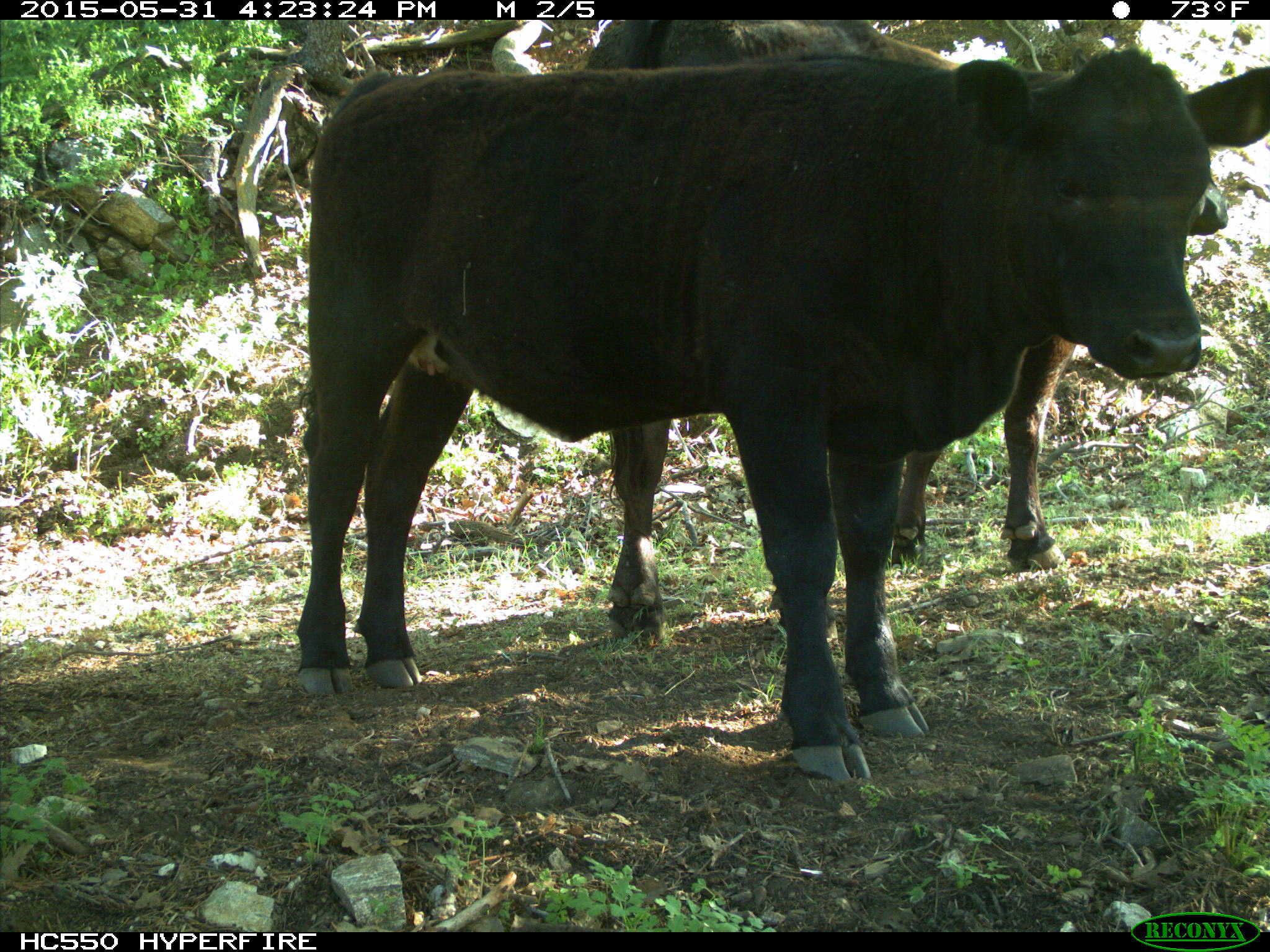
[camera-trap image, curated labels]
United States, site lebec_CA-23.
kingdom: Animalia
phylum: Chordata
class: Mammalia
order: Artiodactyla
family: Bovidae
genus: Bos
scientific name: Bos taurus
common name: domestic cow